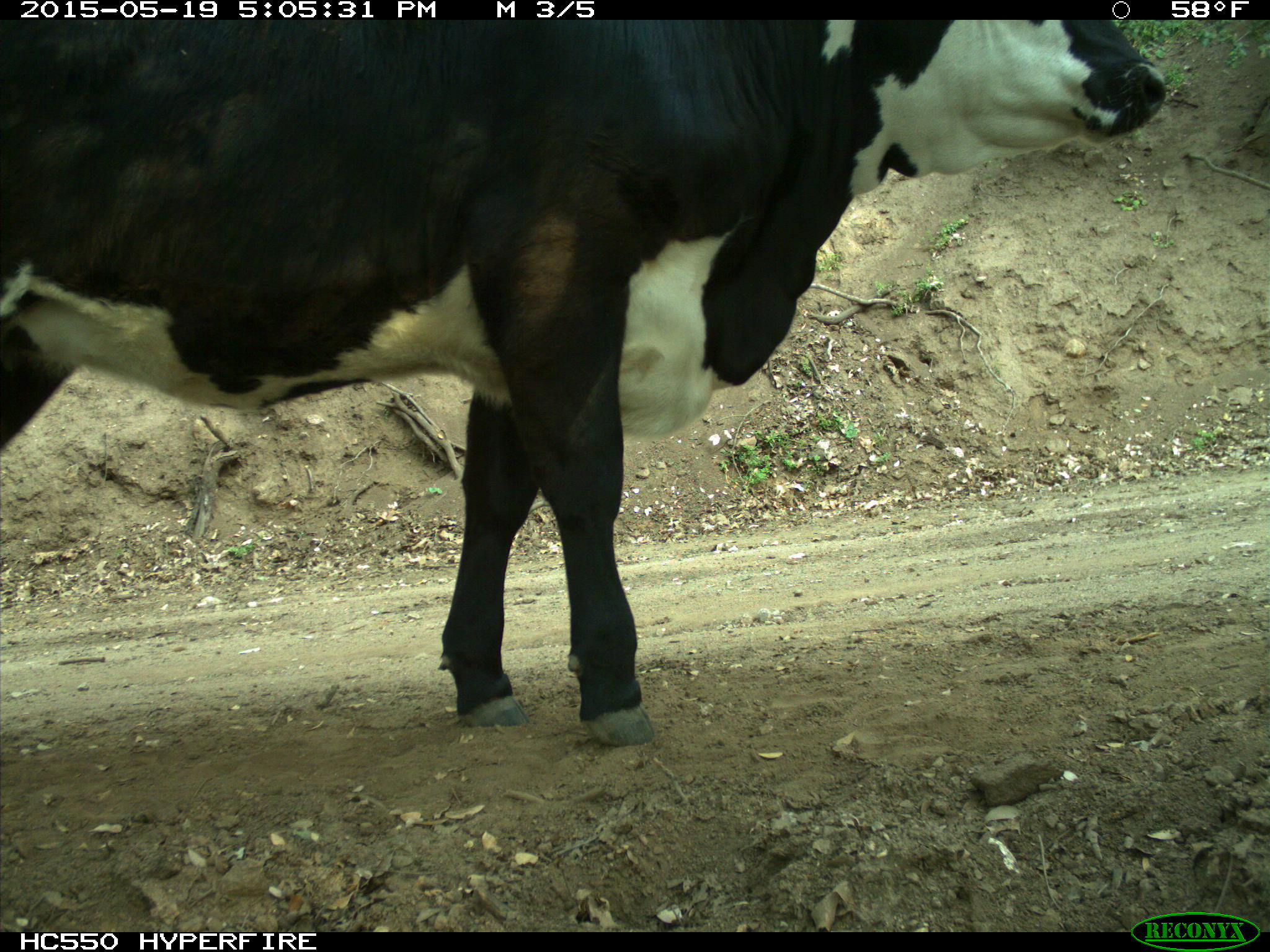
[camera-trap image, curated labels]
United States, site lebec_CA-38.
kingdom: Animalia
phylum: Chordata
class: Mammalia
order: Artiodactyla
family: Bovidae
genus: Bos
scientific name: Bos taurus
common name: domestic cow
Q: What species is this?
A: Bos taurus (domestic cow).